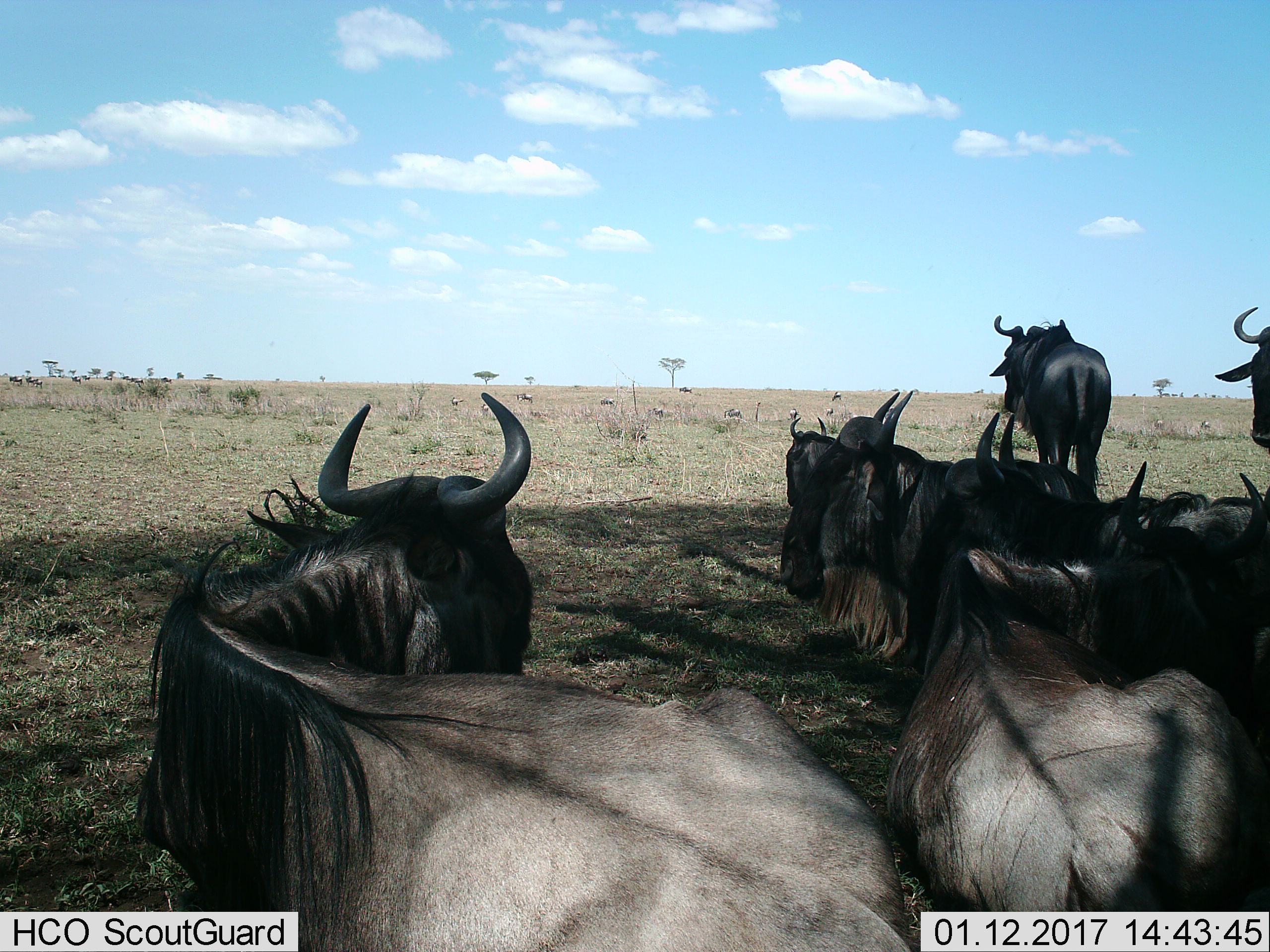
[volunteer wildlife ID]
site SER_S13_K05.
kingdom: Animalia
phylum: Chordata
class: Mammalia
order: Artiodactyla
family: Bovidae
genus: Connochaetes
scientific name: Connochaetes taurinus taurinus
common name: blue wildebeest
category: wildebeestblue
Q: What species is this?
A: Wildebeestblue (blue wildebeest) (Connochaetes taurinus taurinus).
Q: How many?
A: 8.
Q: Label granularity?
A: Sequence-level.